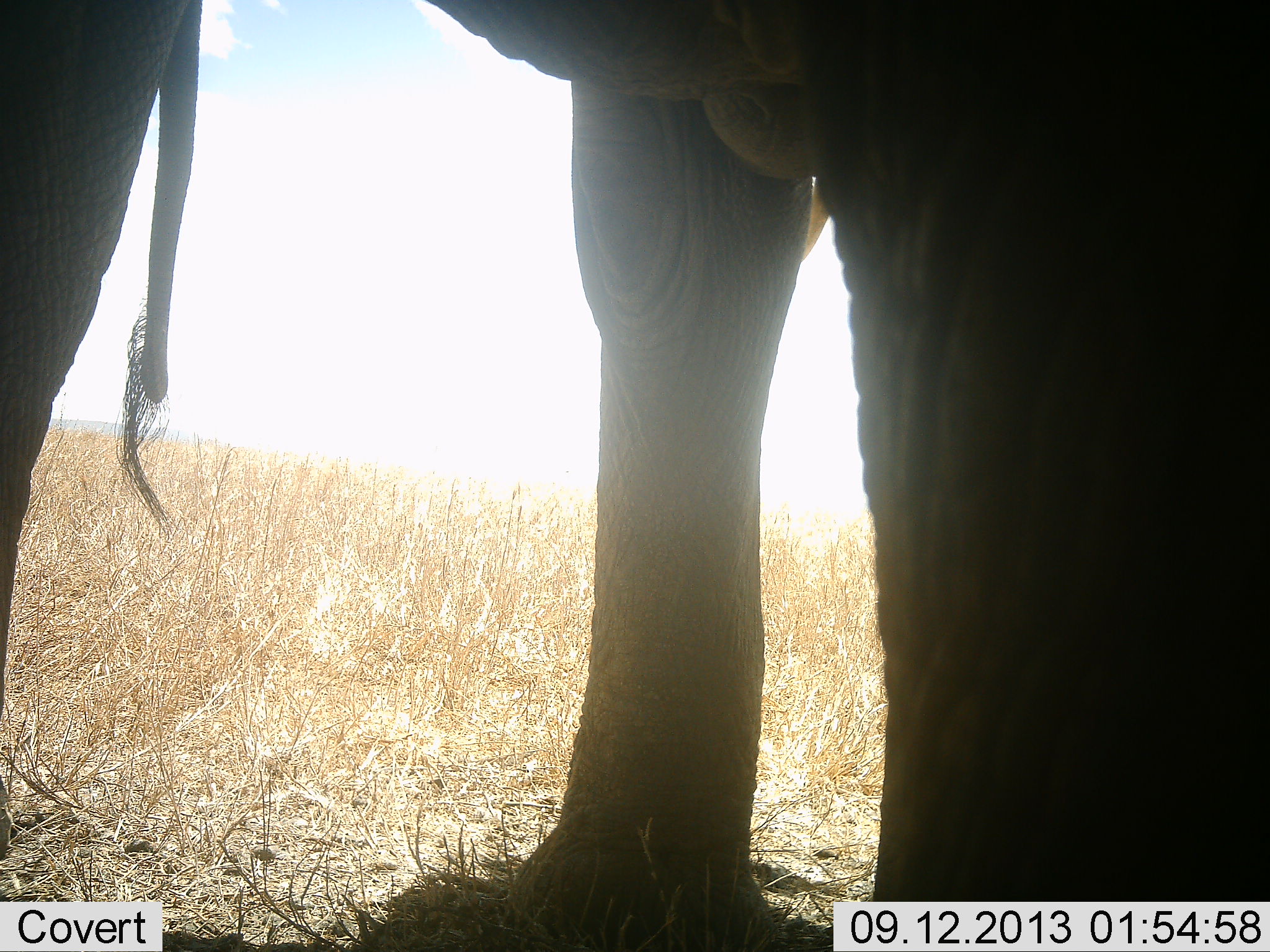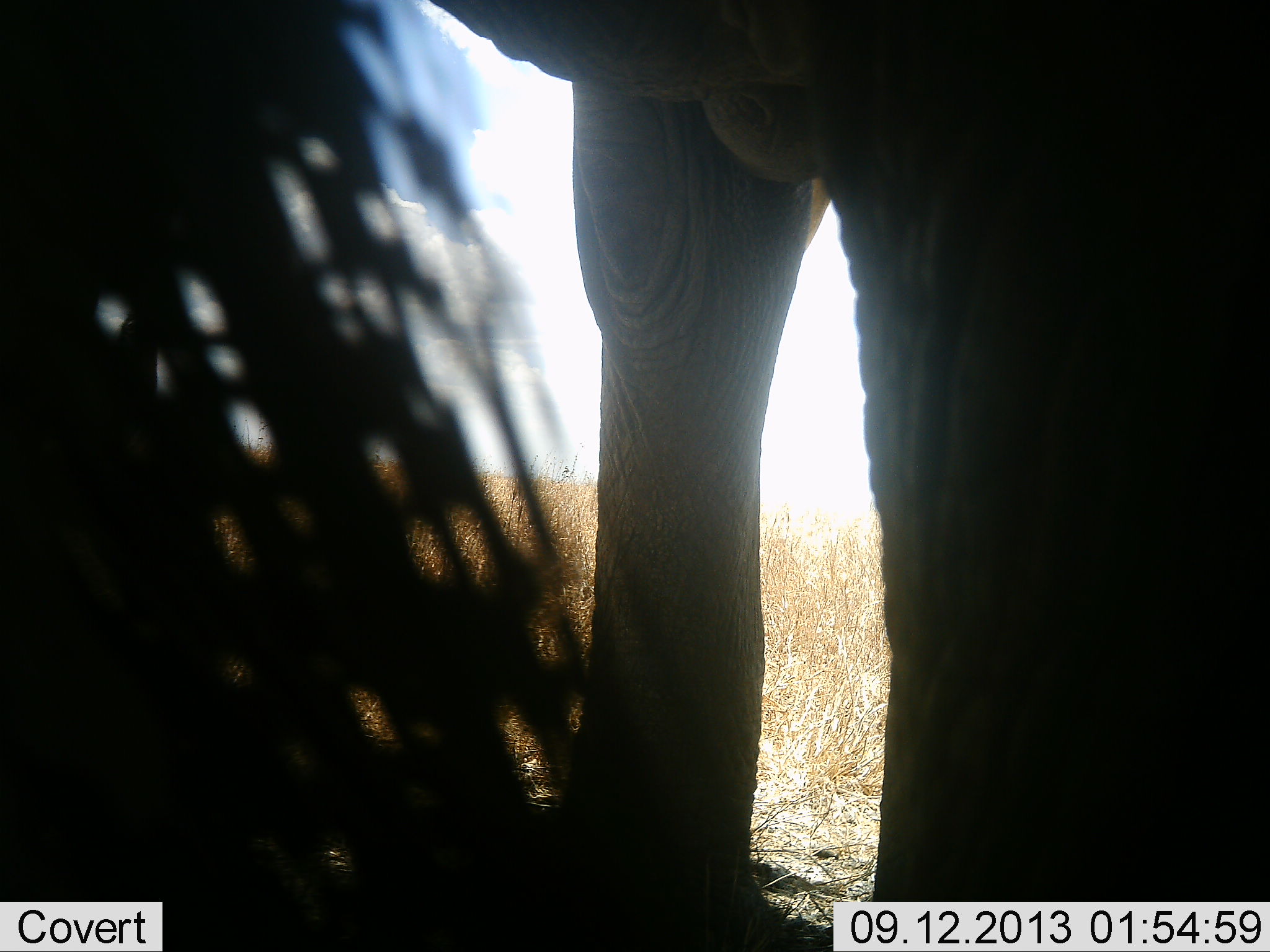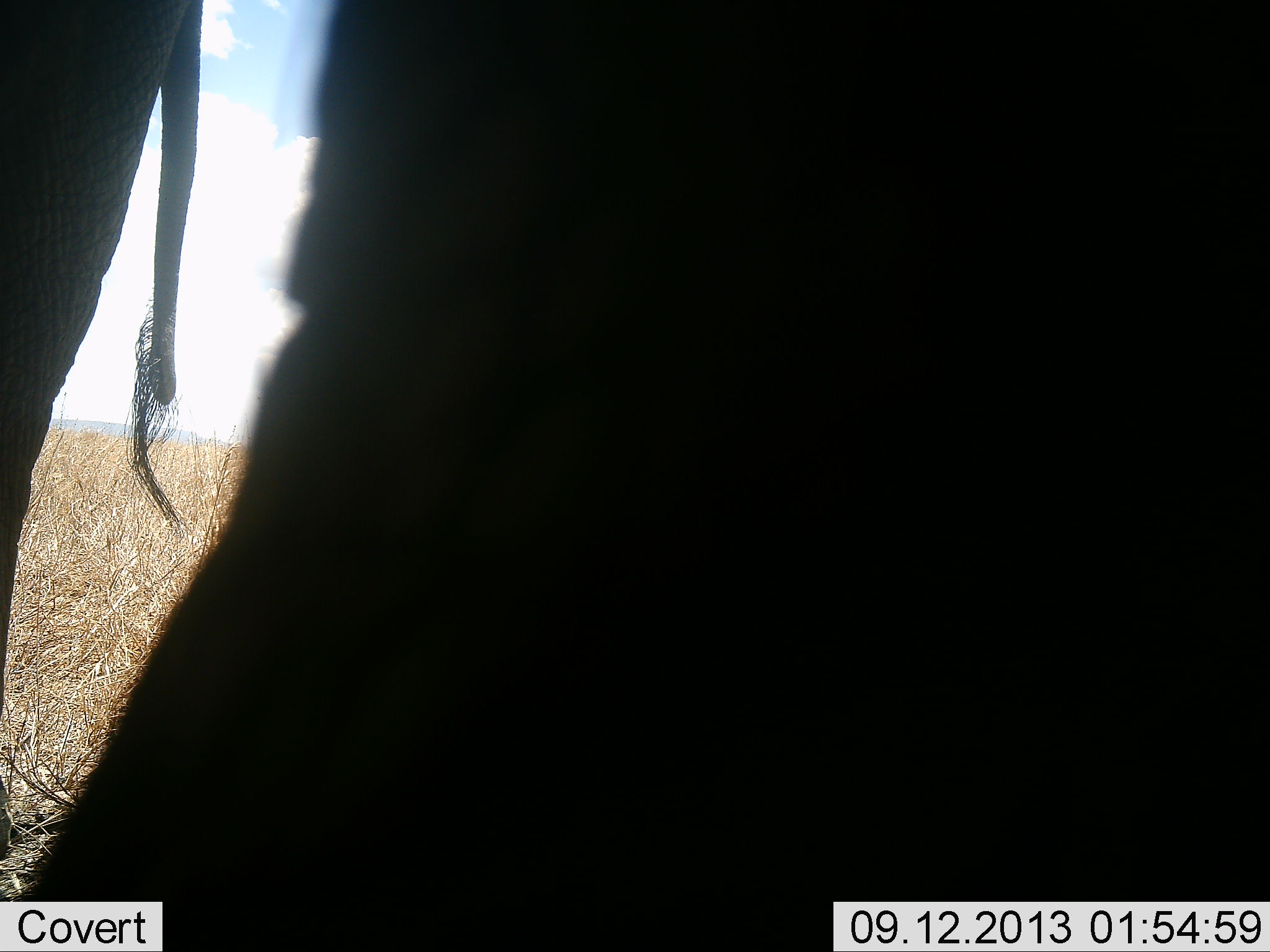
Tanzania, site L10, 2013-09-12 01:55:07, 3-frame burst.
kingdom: Animalia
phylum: Chordata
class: Mammalia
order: Proboscidea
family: Elephantidae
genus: Loxodonta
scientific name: Loxodonta africana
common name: african bush elephant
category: elephant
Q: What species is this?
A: Elephant (african bush elephant) (Loxodonta africana).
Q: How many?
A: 2.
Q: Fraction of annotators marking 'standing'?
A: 100%.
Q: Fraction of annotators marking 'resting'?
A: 0%.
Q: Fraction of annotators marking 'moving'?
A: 0%.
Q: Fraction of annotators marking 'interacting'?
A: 0%.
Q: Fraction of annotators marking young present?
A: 0%.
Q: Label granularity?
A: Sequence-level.